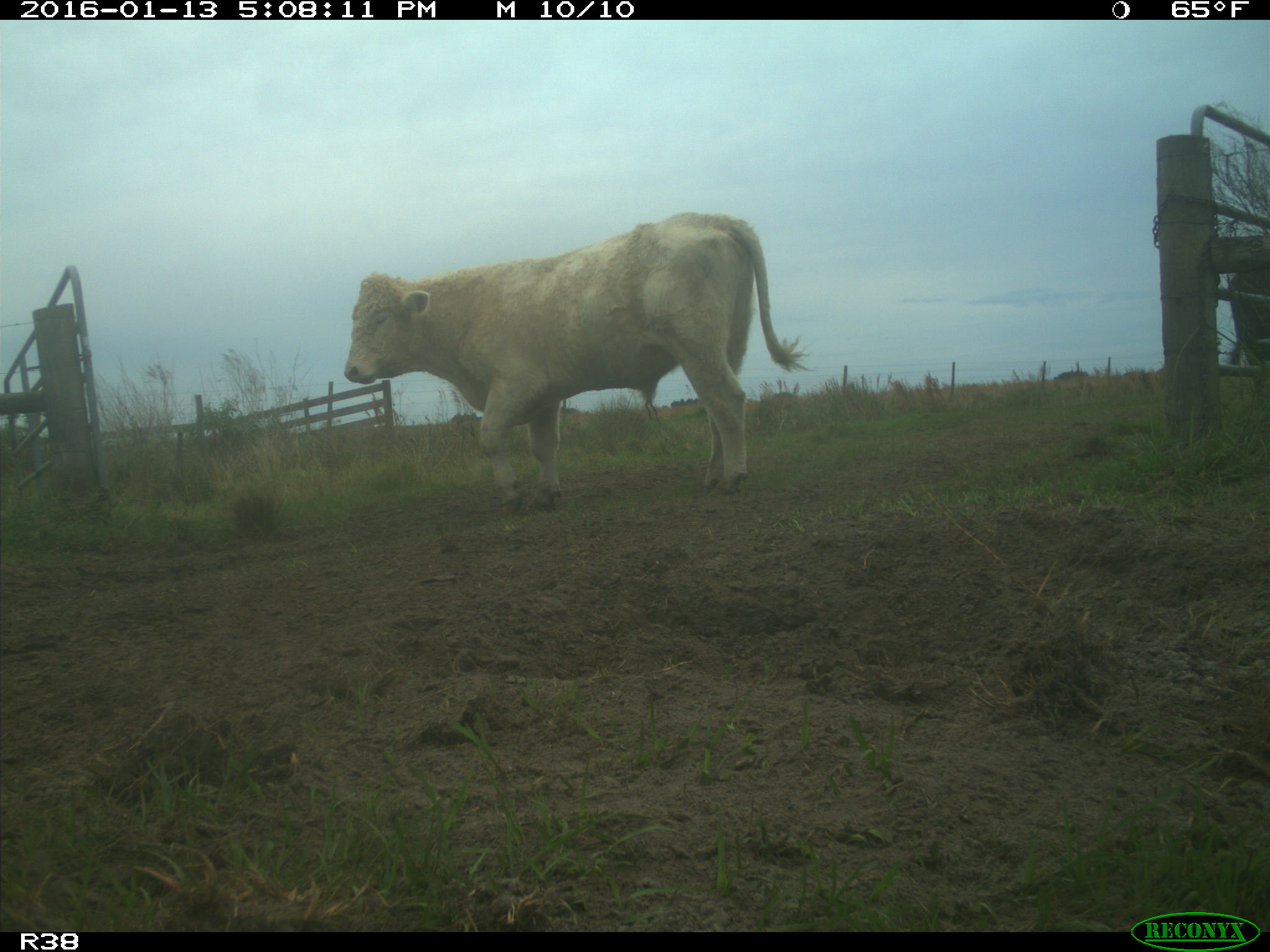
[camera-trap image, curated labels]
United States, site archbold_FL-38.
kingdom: Animalia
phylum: Chordata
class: Mammalia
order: Artiodactyla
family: Bovidae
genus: Bos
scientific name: Bos taurus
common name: domestic cow